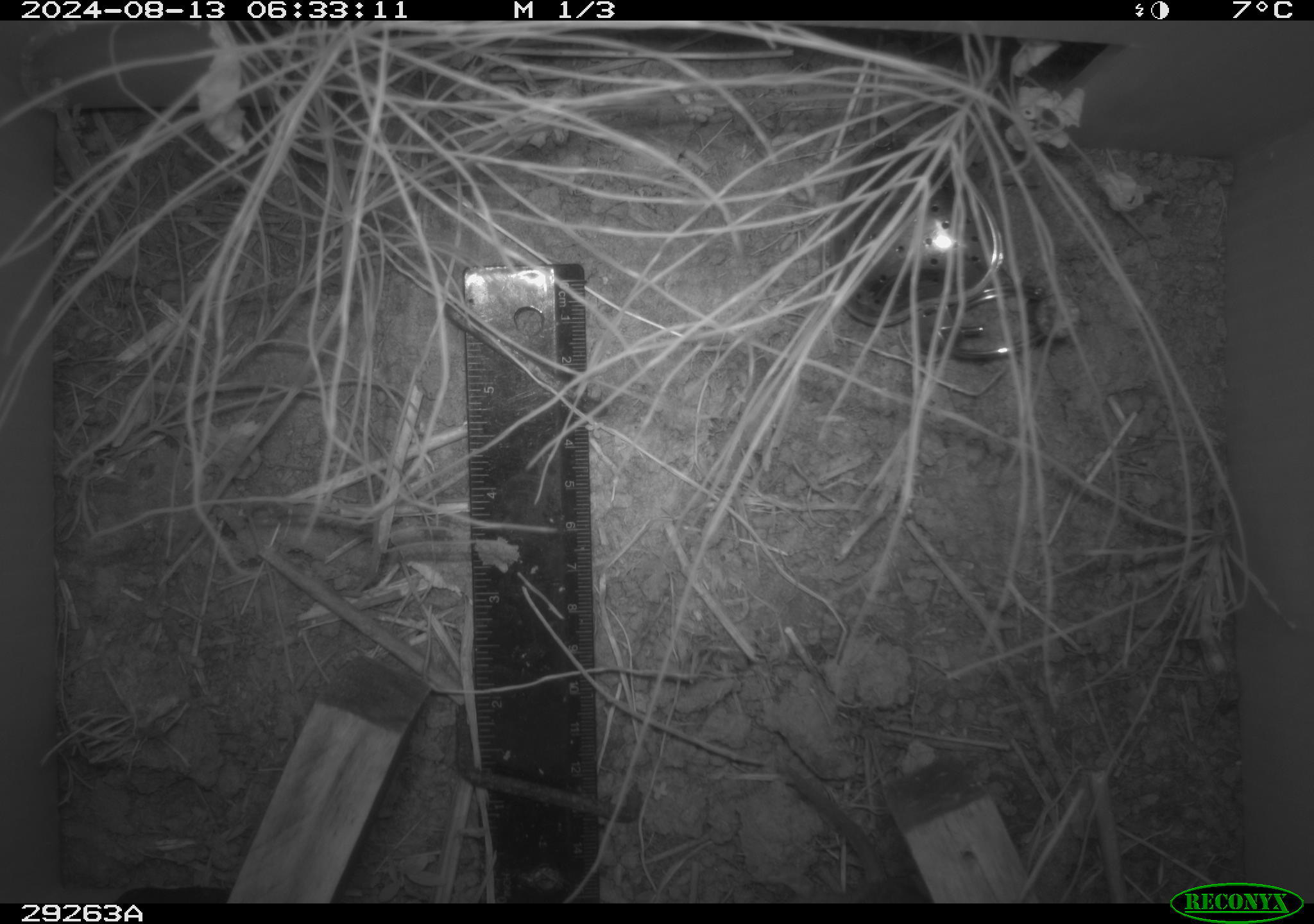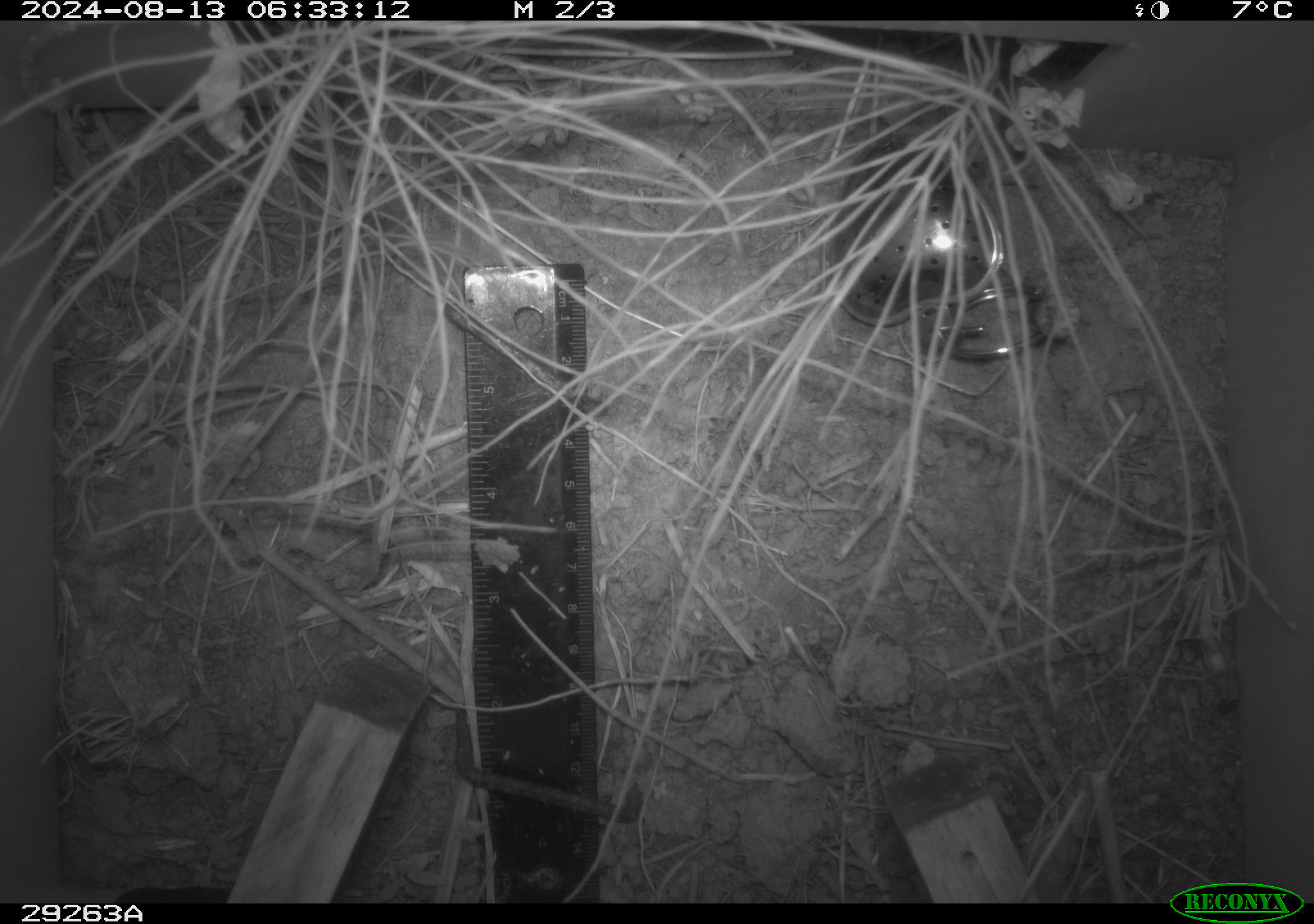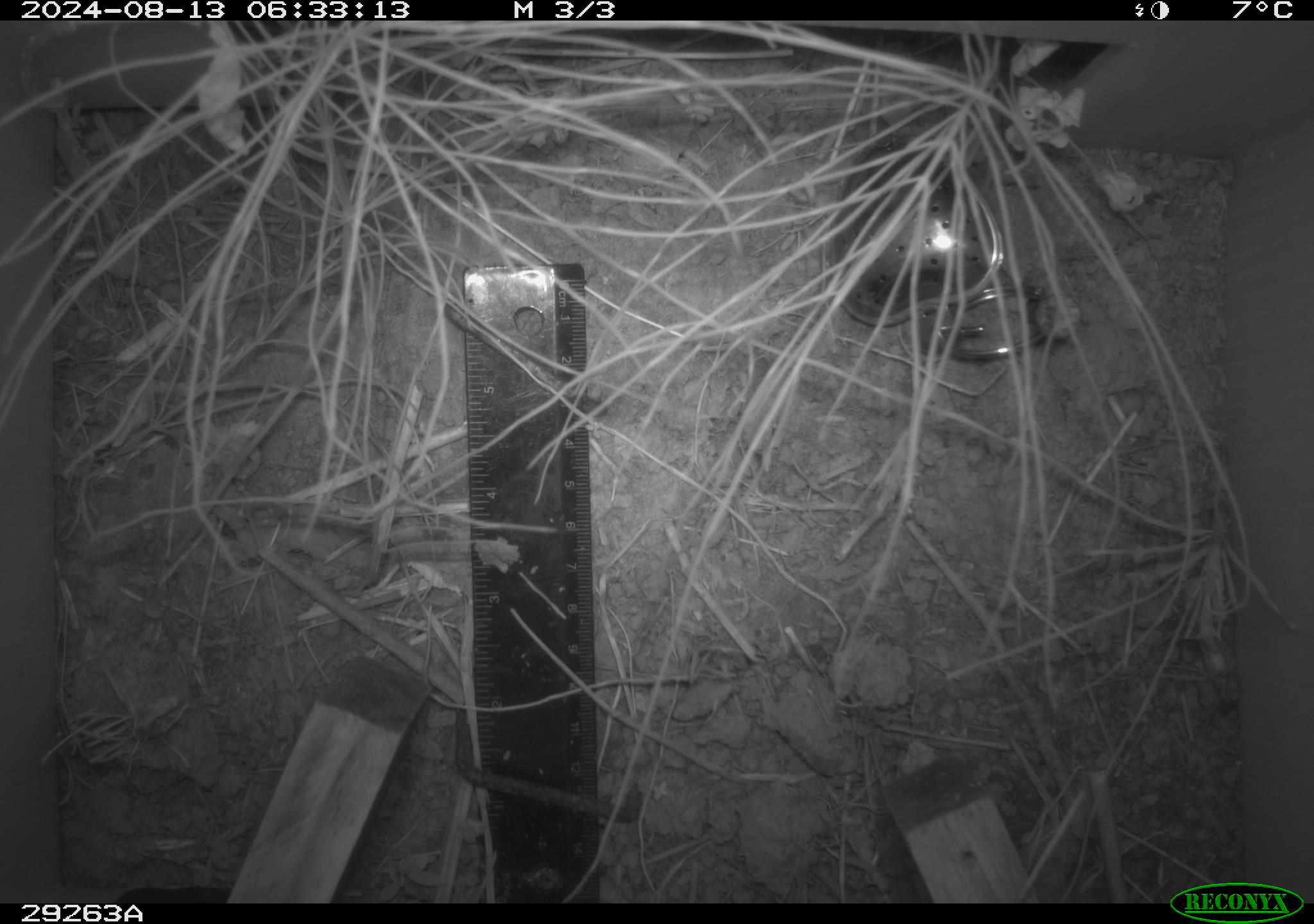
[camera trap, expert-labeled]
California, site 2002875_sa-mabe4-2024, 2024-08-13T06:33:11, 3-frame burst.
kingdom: Animalia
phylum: Chordata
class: Mammalia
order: Rodentia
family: Cricetidae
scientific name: Arvicolinae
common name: voles, lemmings, and muskrats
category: arvicolinae subfamily